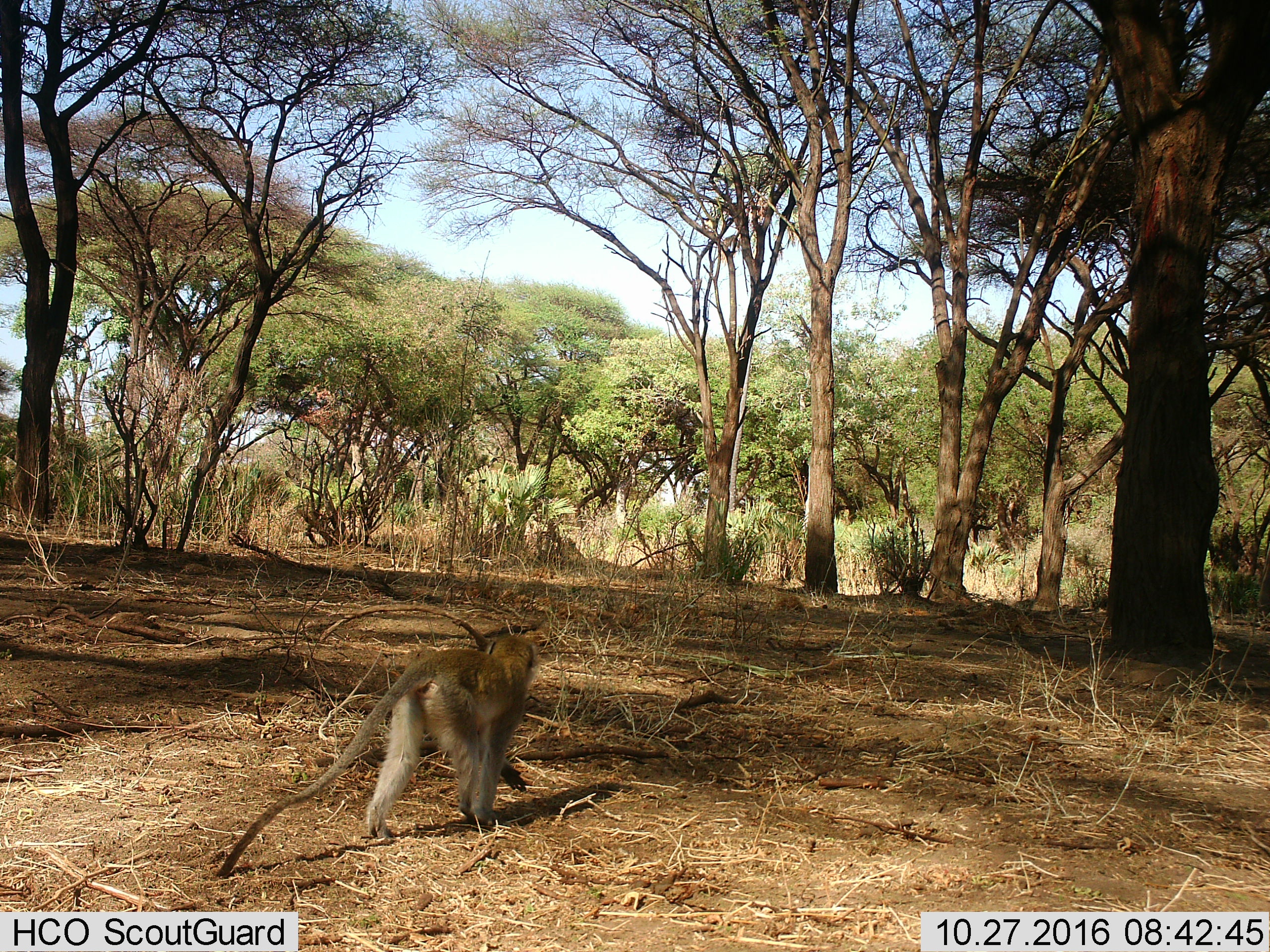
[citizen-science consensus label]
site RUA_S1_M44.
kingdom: Animalia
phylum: Chordata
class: Mammalia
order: Primates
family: Cercopithecidae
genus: Chlorocebus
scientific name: Chlorocebus pygerythrus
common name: vervet monkey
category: monkeyvervet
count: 1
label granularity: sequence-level